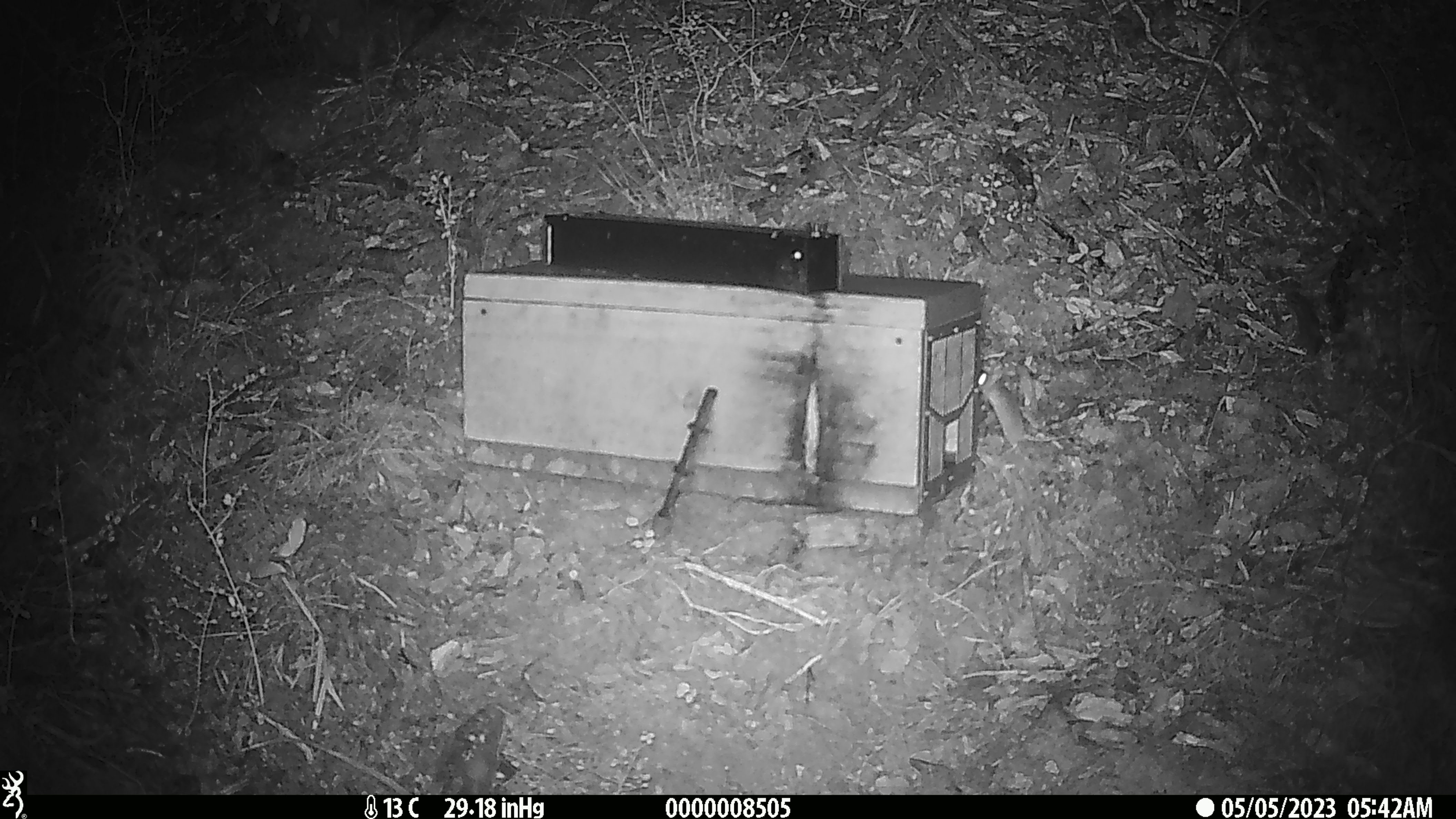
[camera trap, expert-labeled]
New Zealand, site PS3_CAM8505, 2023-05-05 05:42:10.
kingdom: Animalia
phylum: Chordata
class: Mammalia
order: Rodentia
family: Muridae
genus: Mus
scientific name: Mus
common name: mouse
Mouse (Mus).